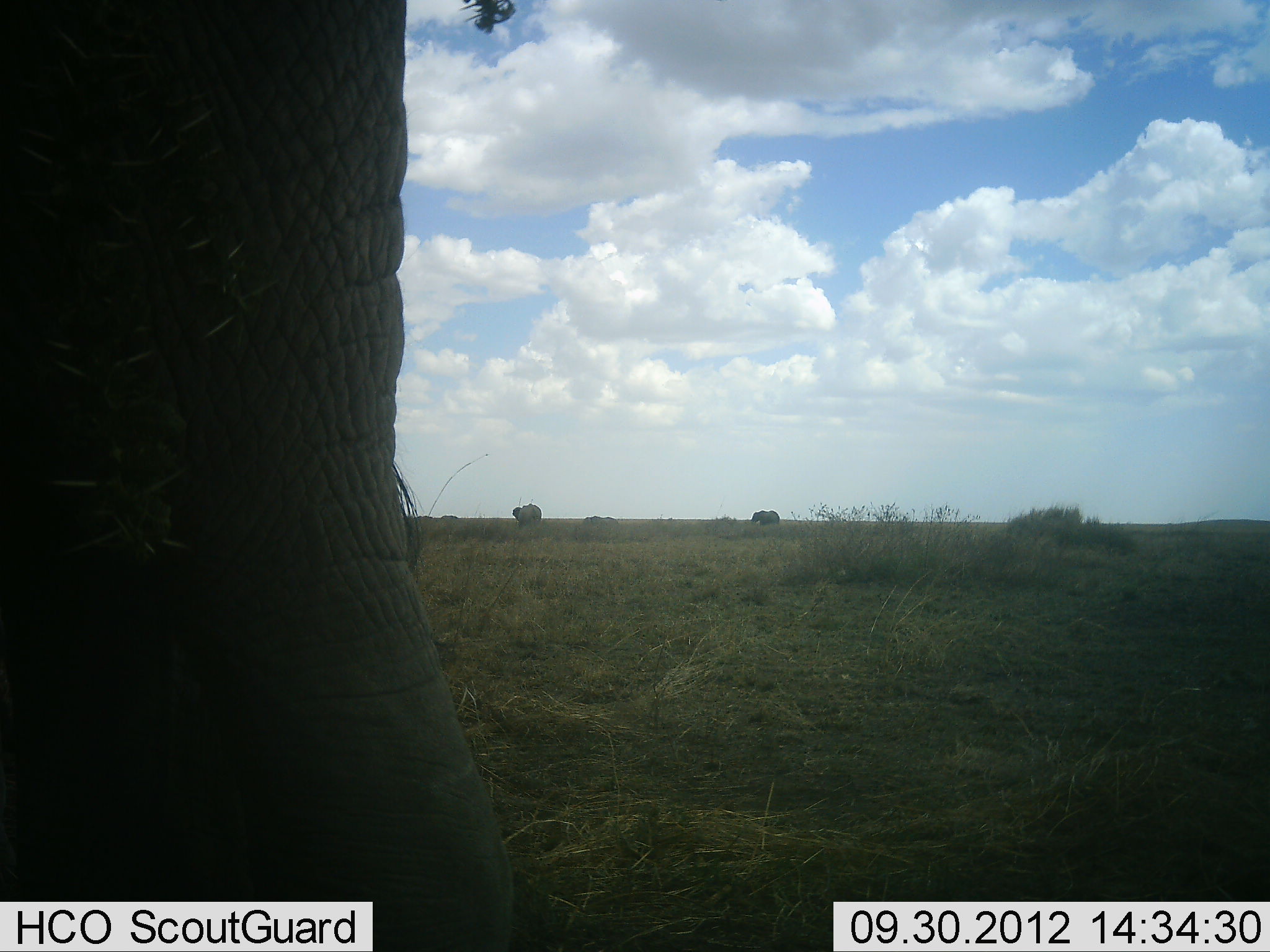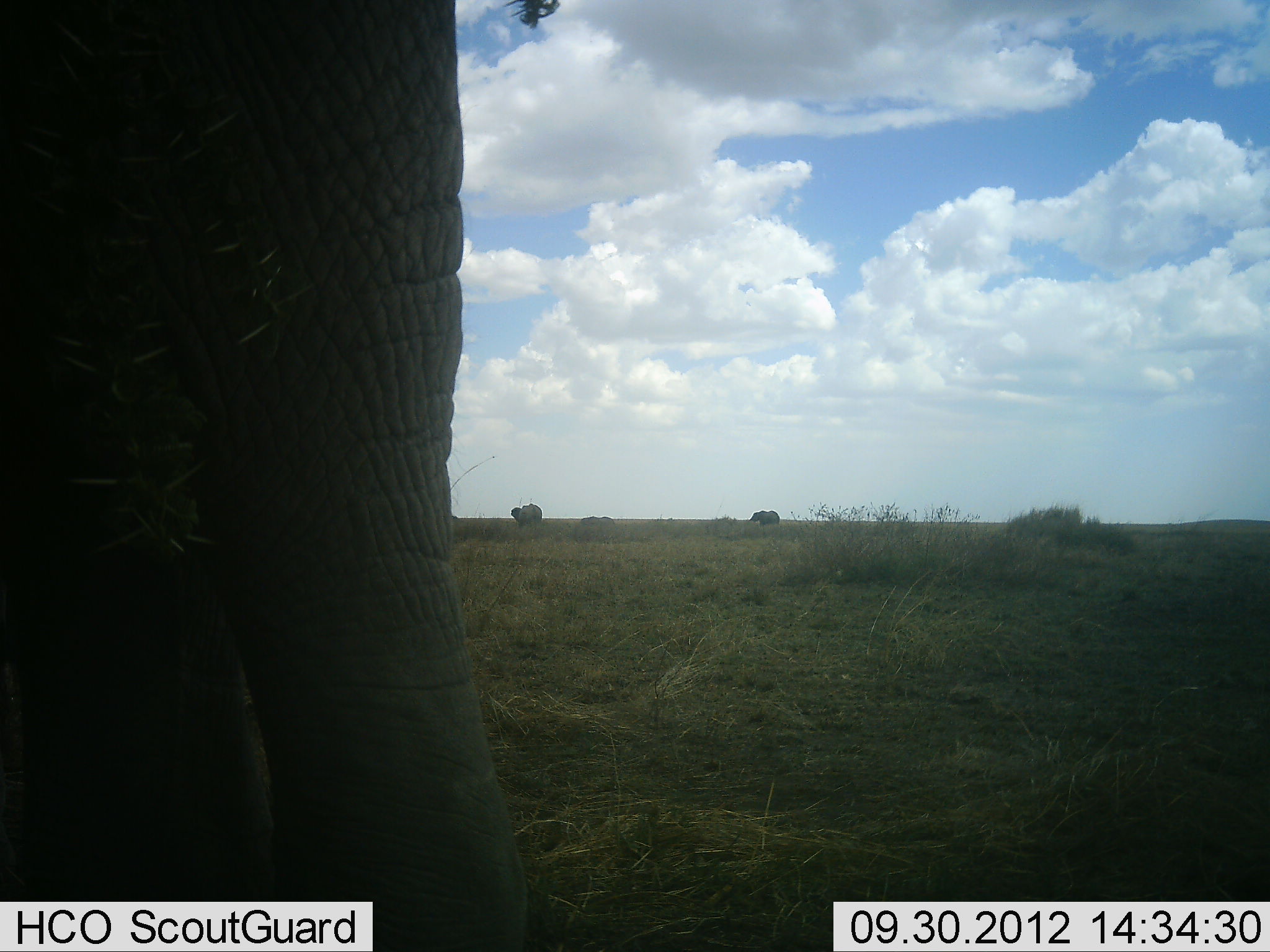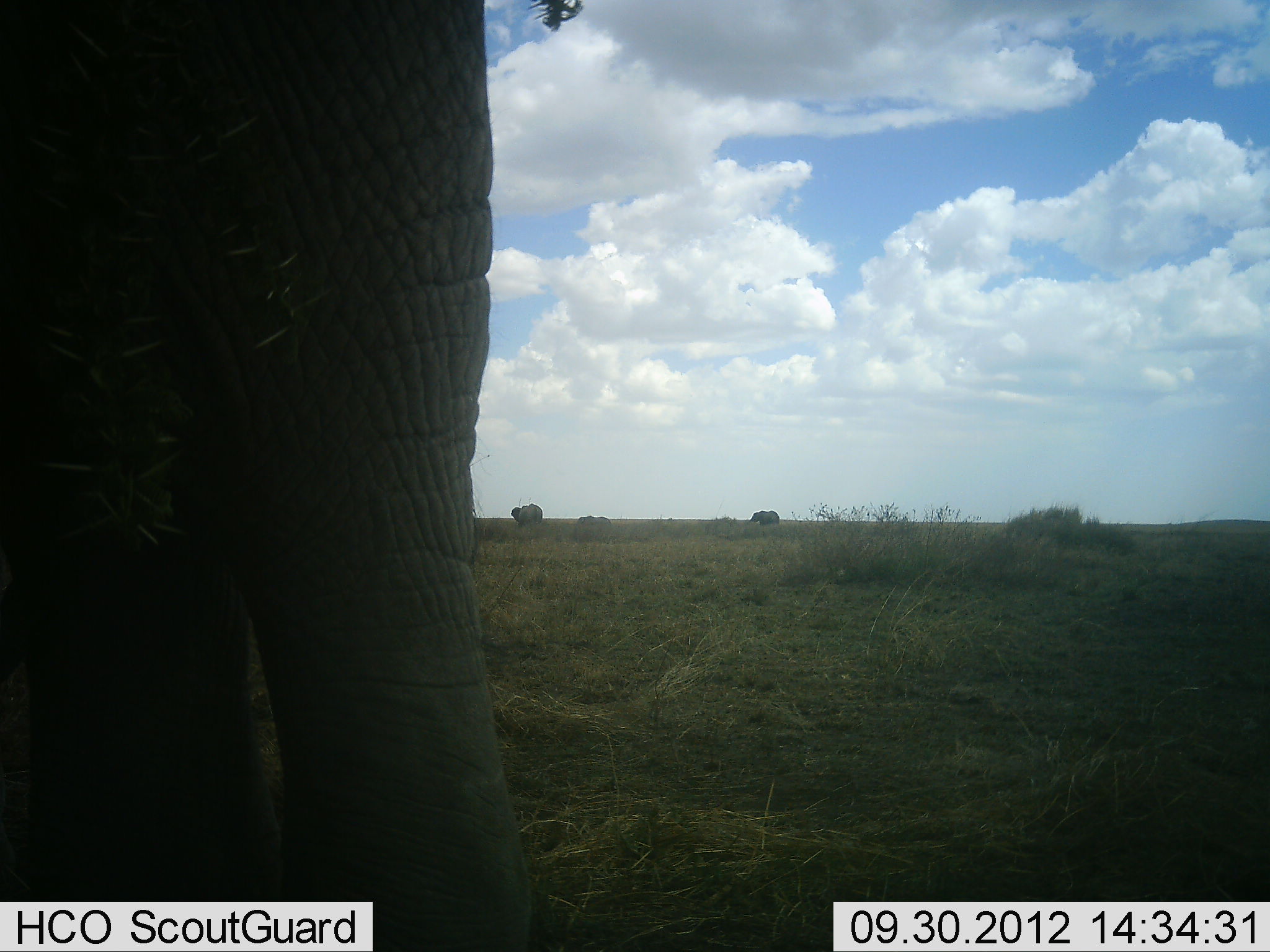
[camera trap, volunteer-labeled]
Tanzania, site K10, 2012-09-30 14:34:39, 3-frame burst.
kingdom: Animalia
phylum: Chordata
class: Mammalia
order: Proboscidea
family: Elephantidae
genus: Loxodonta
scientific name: Loxodonta africana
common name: african bush elephant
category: elephant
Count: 3.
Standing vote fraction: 90%.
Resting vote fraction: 0%.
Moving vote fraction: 40%.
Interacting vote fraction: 0%.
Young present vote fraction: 20%.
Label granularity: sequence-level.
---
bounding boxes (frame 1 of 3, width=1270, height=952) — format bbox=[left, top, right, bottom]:
animal: bbox=[1, 1, 518, 952]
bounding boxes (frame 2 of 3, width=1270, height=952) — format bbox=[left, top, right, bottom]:
animal: bbox=[1, 1, 533, 952]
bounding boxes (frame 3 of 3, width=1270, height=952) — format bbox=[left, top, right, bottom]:
animal: bbox=[0, 0, 531, 952]